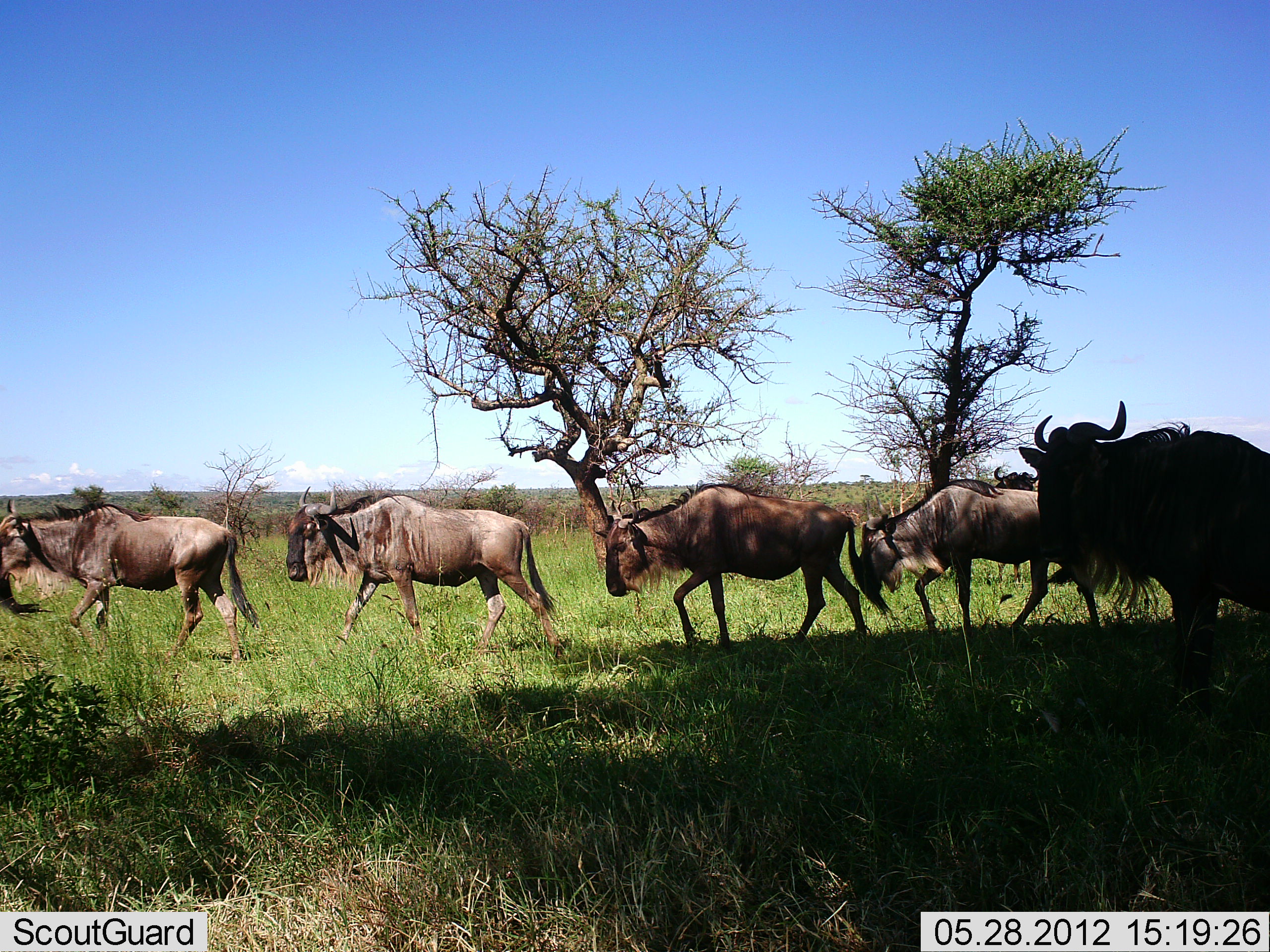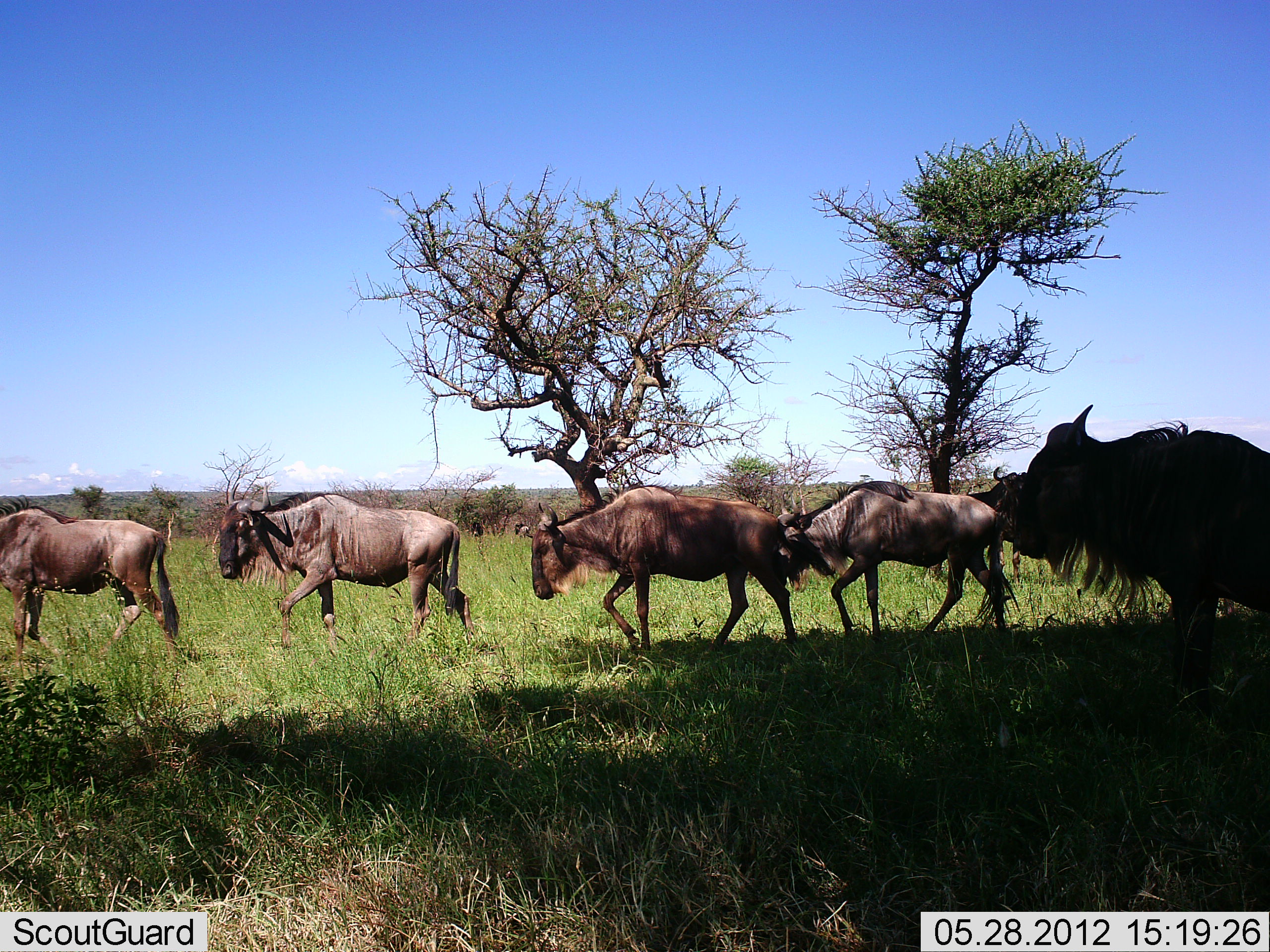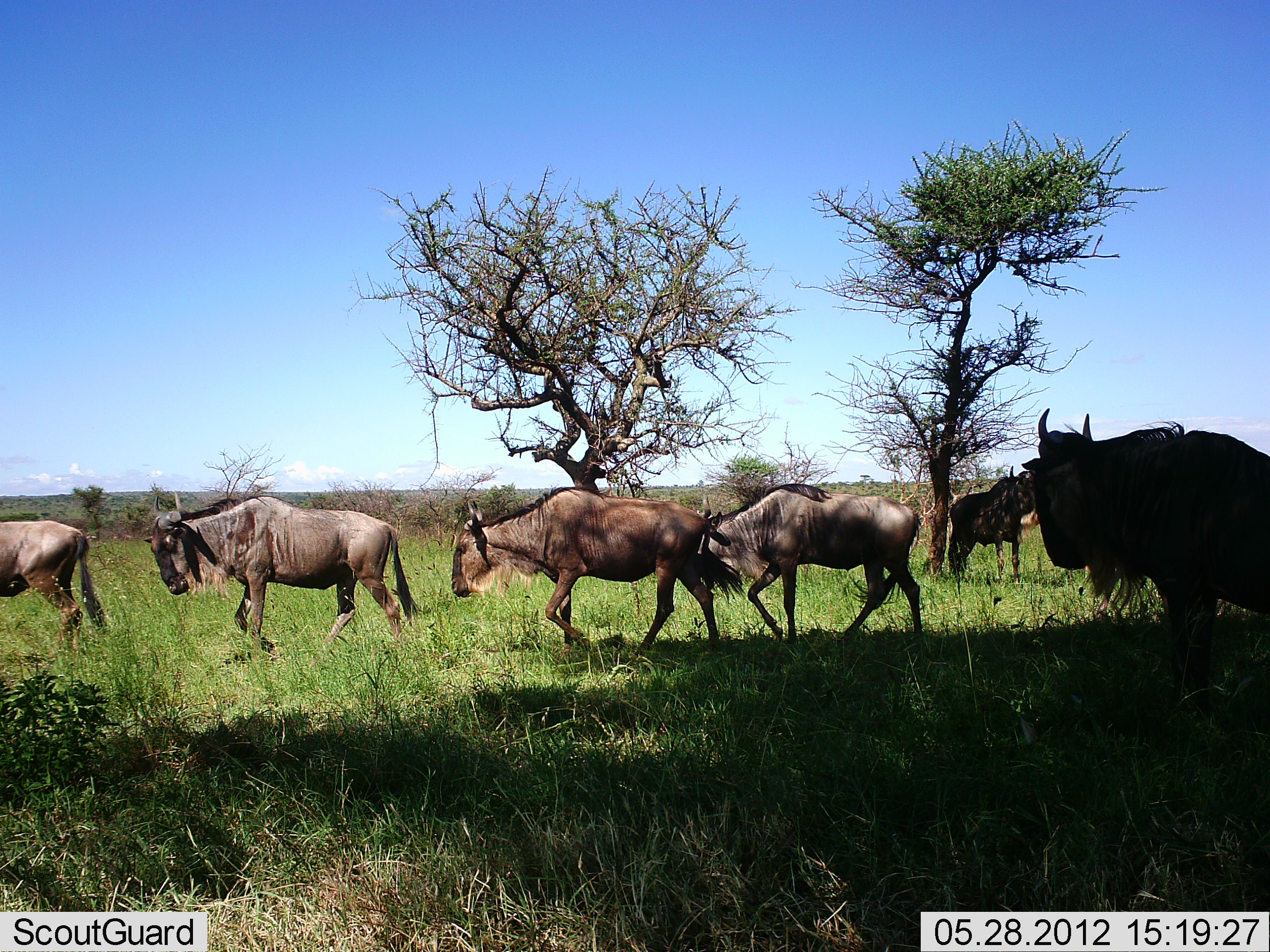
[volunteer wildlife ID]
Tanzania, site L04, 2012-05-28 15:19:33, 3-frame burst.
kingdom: Animalia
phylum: Chordata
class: Mammalia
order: Artiodactyla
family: Bovidae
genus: Connochaetes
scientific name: Connochaetes taurinus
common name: blue wildebeest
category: wildebeest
Wildebeest (blue wildebeest) (Connochaetes taurinus), count 6. Behavior (volunteer vote fractions): standing 60%, resting 0%, moving 100%, interacting 0%. Young present (vote fraction): 0%. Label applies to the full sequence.